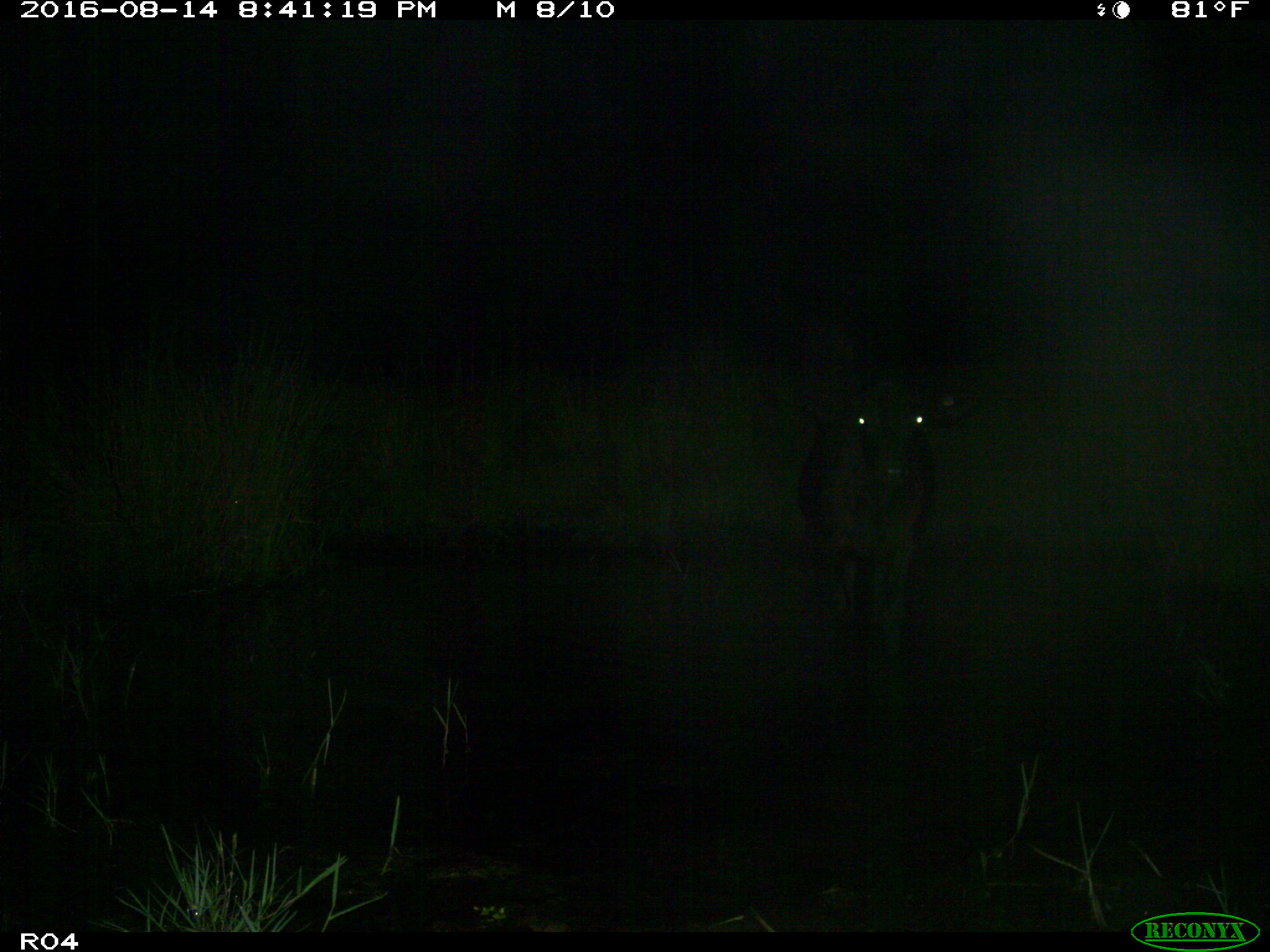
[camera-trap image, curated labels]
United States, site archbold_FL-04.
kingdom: Animalia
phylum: Chordata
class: Mammalia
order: Artiodactyla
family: Bovidae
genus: Bos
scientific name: Bos taurus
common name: domestic cow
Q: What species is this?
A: Bos taurus (domestic cow).